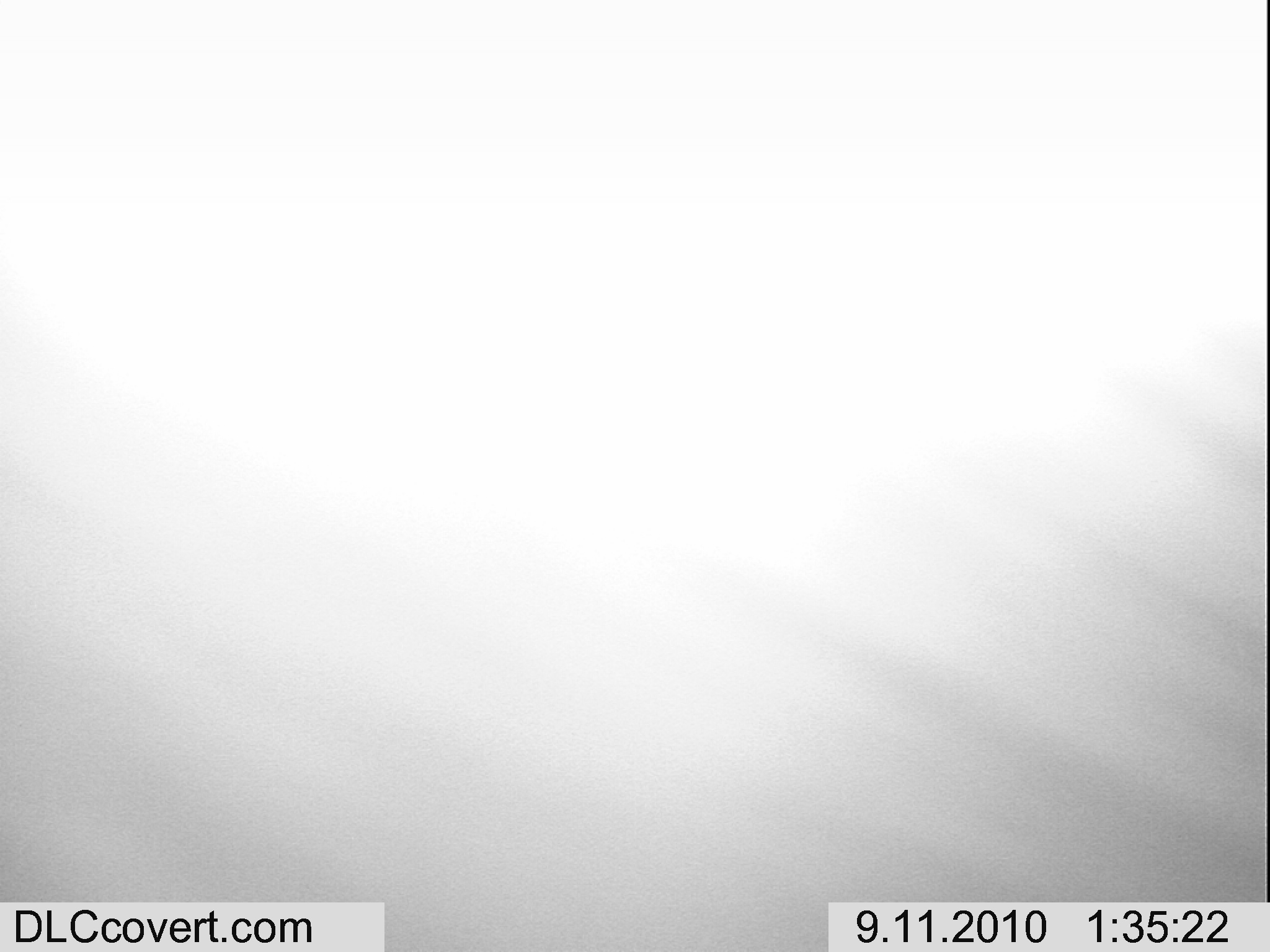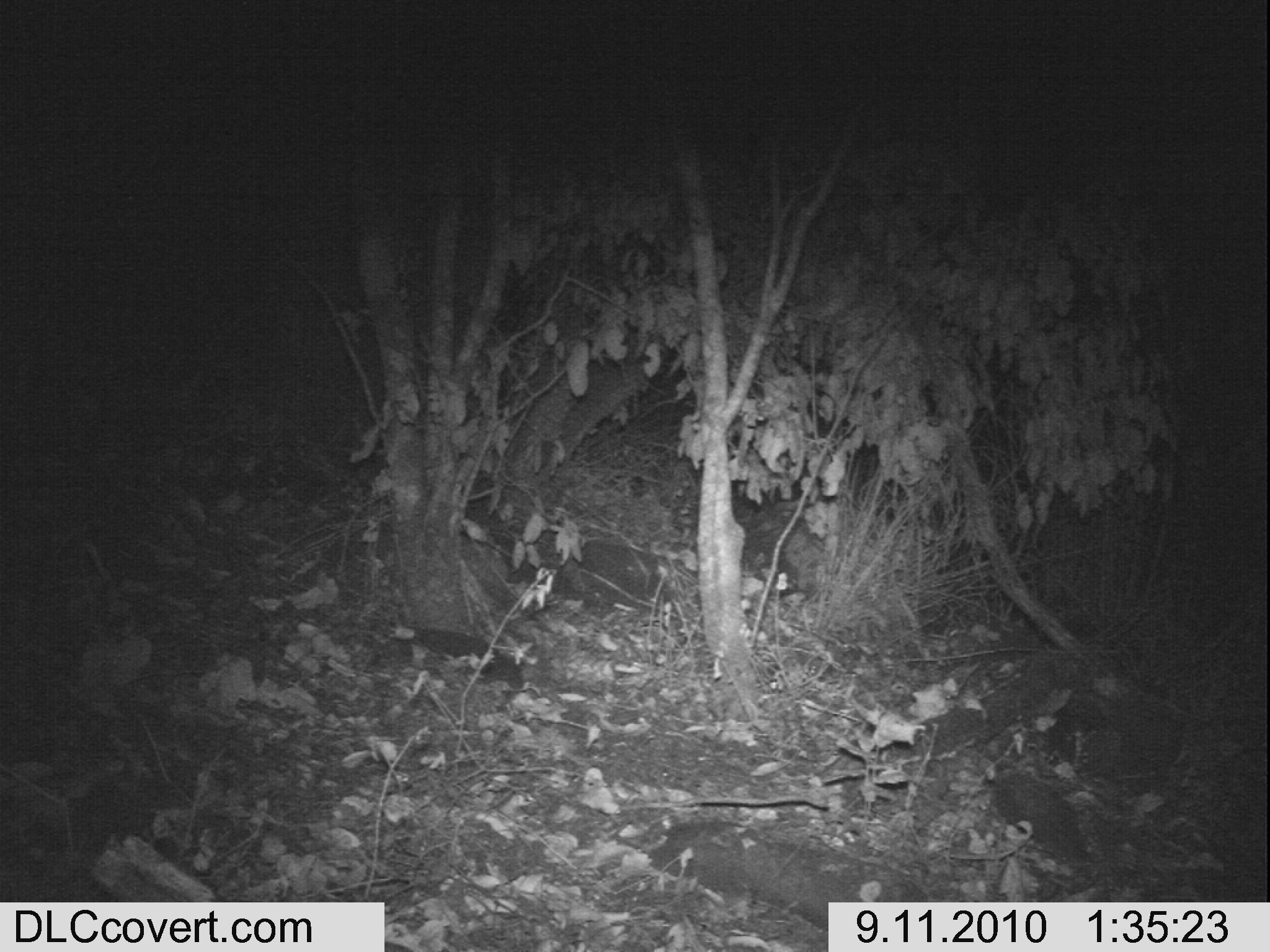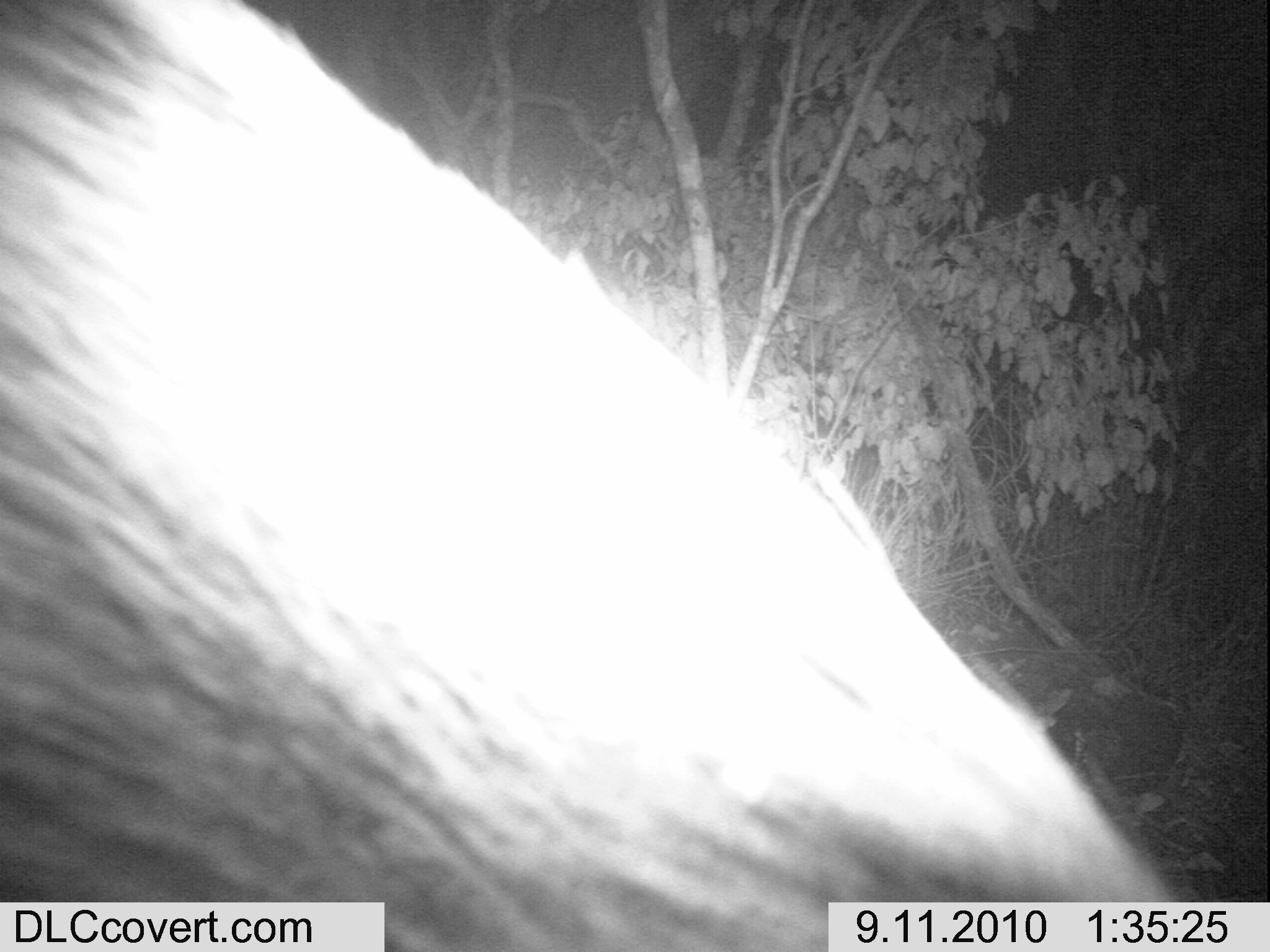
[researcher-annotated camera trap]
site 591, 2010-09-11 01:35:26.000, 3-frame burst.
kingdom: Animalia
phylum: Chordata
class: Mammalia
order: Artiodactyla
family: Suidae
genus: Potamochoerus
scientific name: Potamochoerus larvatus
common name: bushpig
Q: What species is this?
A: Potamochoerus larvatus (bushpig).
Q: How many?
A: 1.